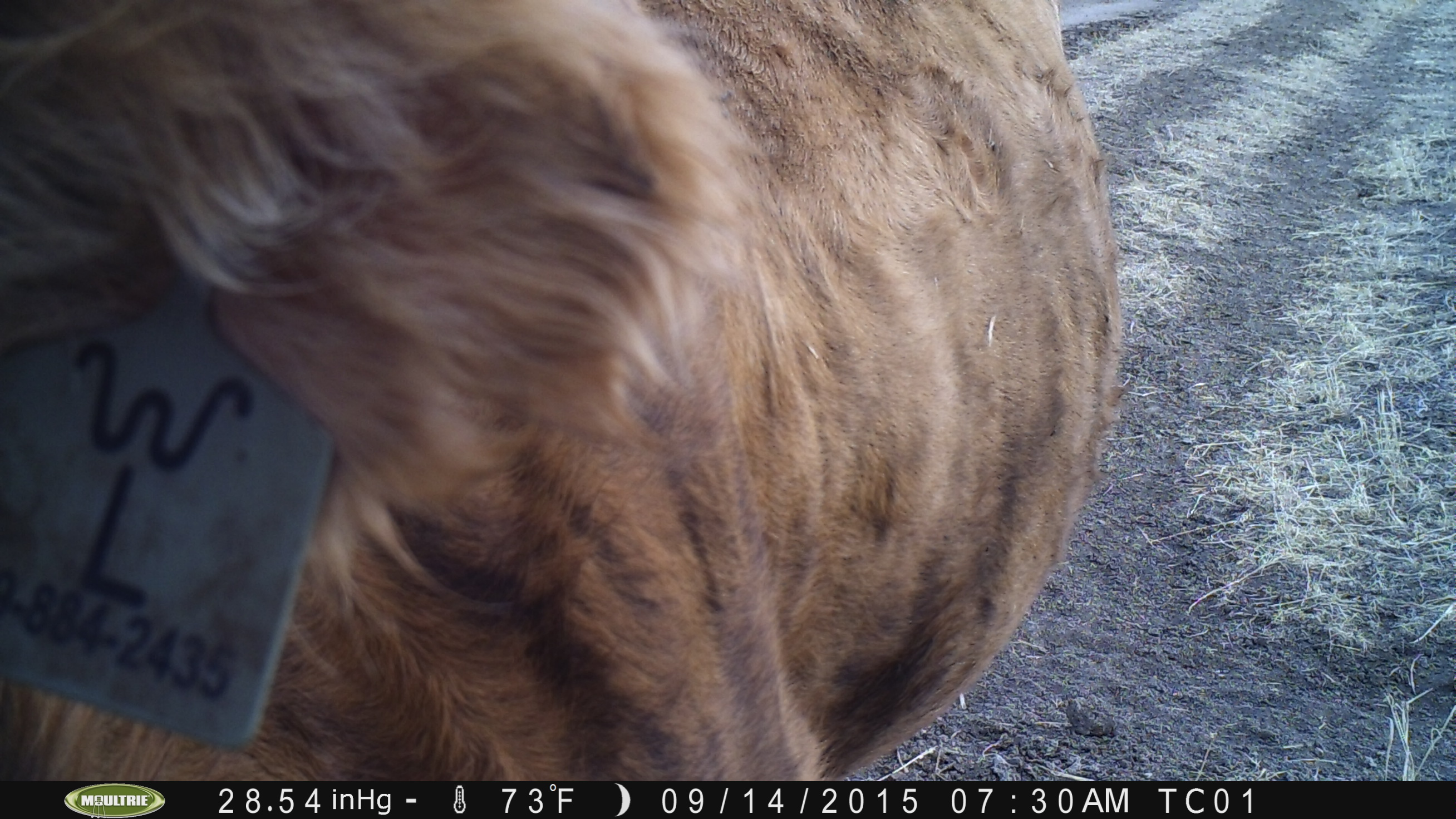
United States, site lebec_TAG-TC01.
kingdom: Animalia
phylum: Chordata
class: Mammalia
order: Artiodactyla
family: Bovidae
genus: Bos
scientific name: Bos taurus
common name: domestic cow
Bos taurus (domestic cow).